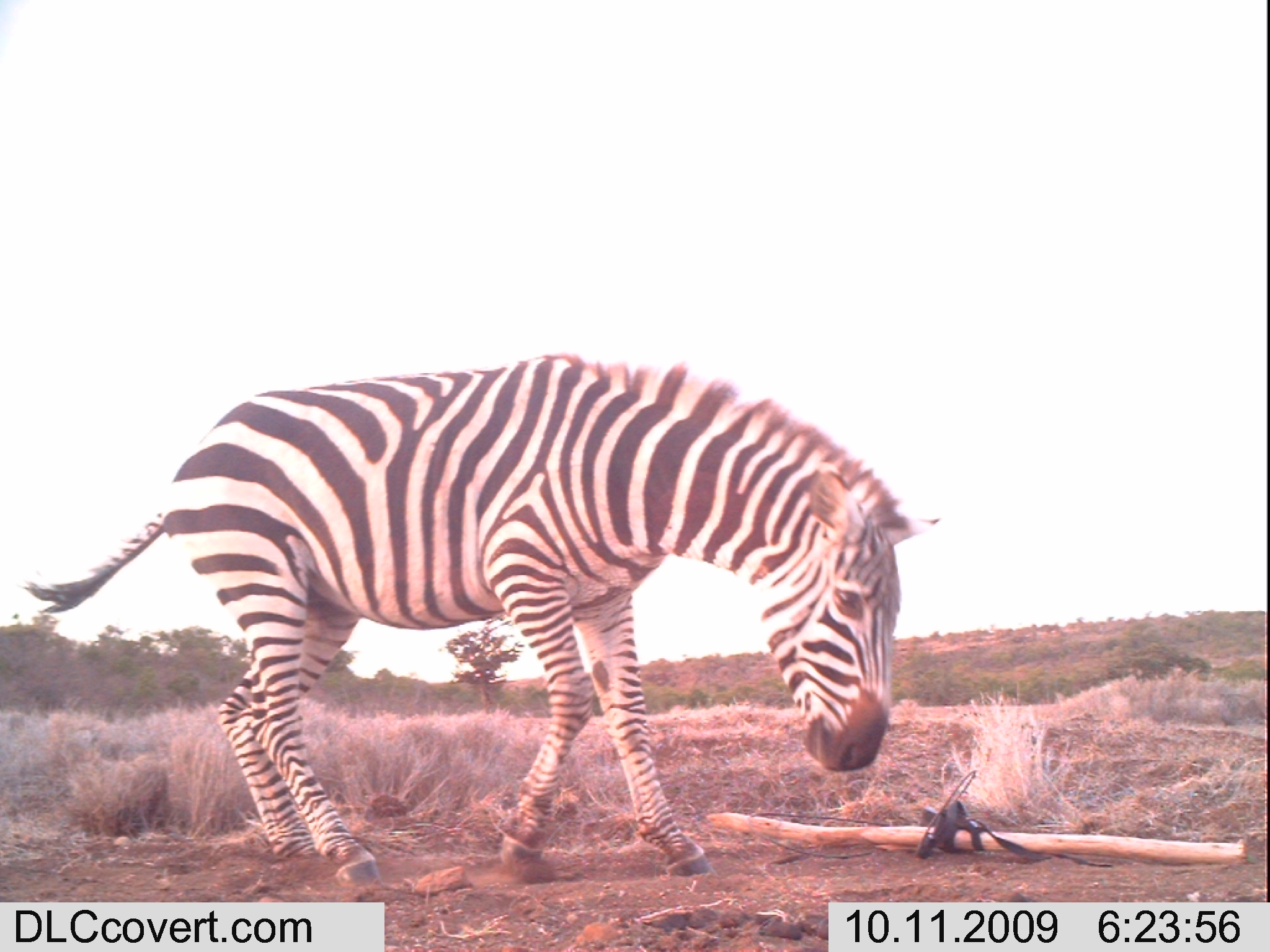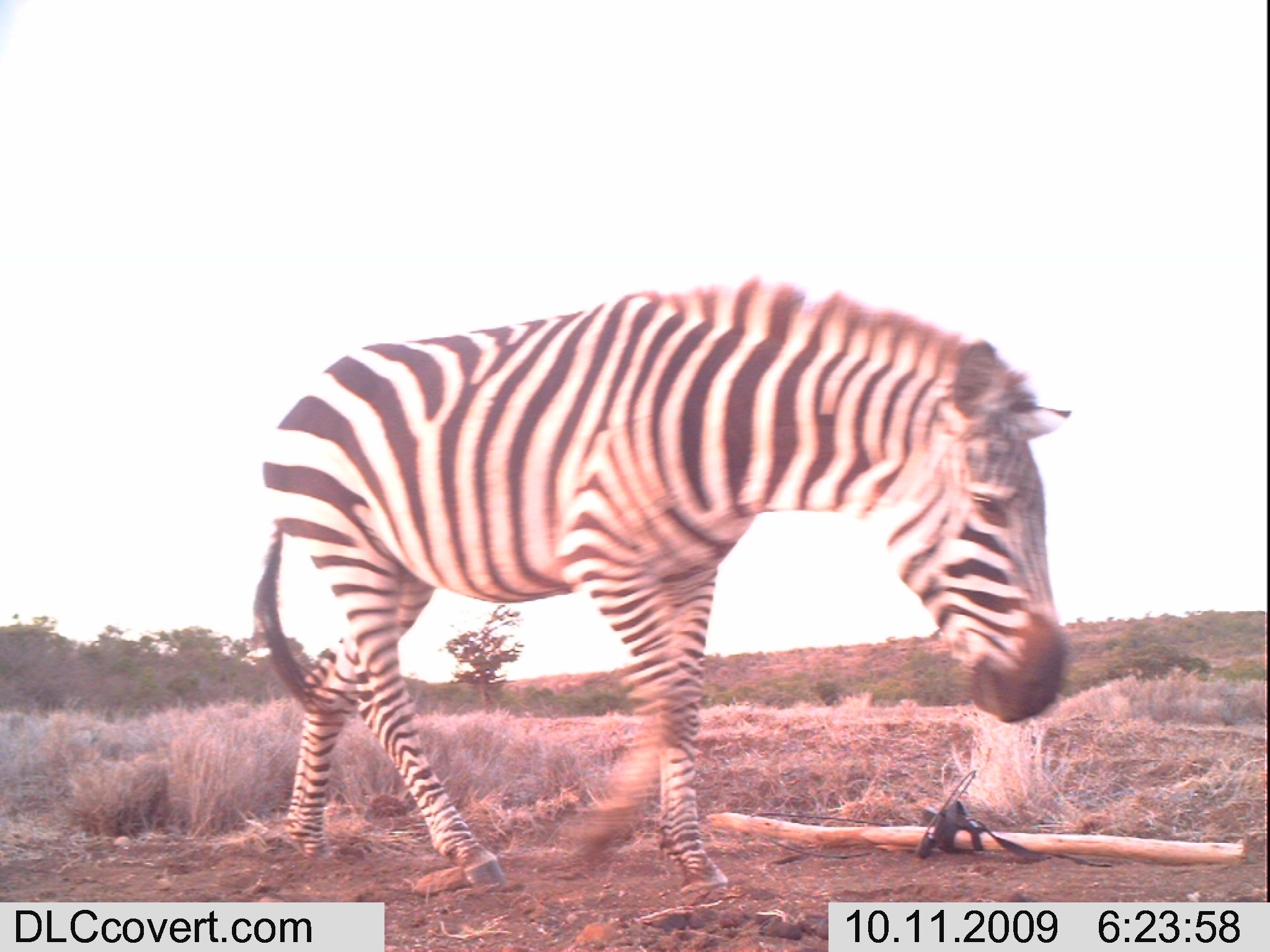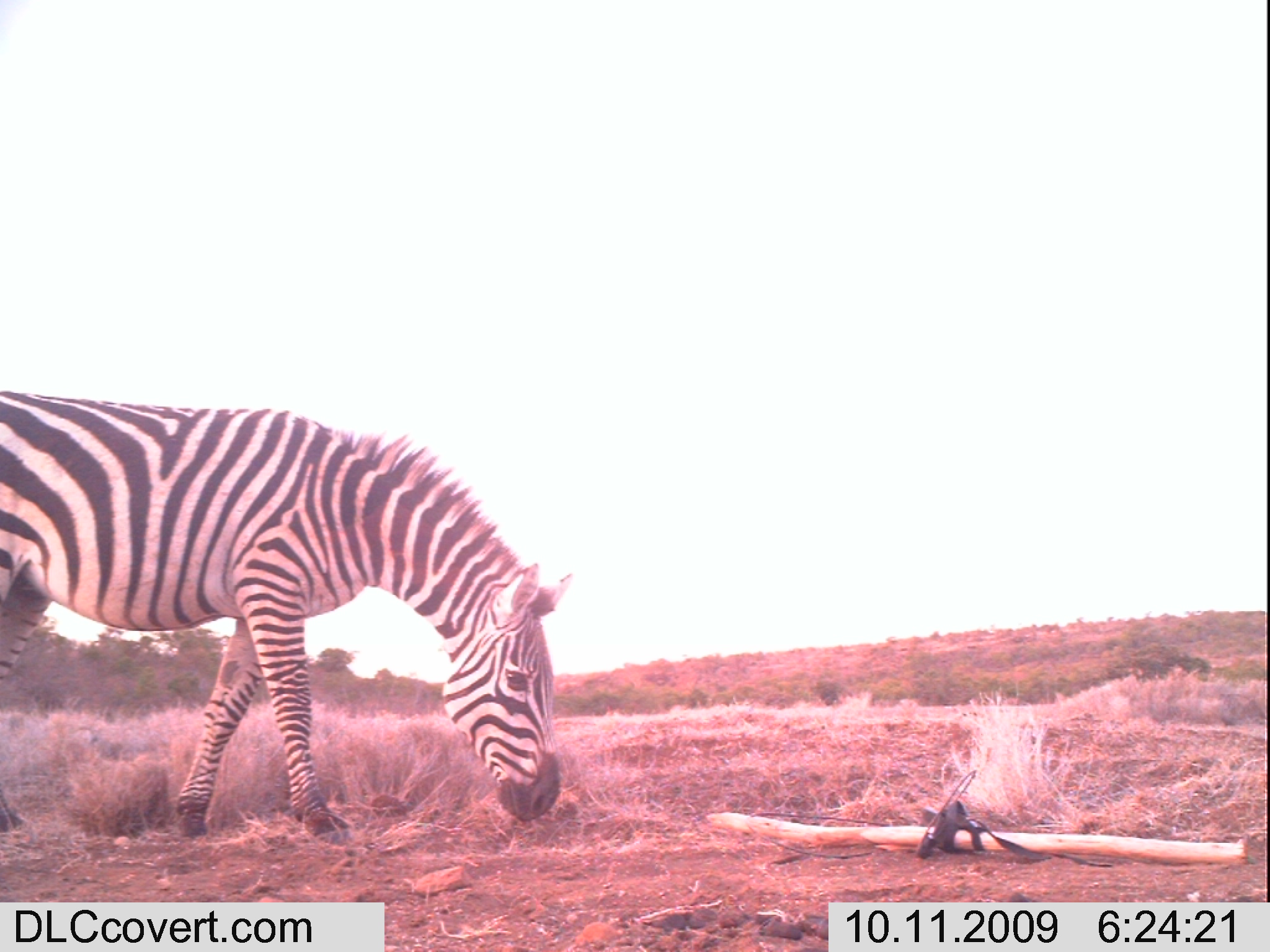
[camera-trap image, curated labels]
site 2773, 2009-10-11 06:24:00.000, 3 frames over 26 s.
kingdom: Animalia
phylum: Chordata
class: Mammalia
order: Perissodactyla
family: Equidae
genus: Equus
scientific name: Equus quagga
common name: plains zebra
Equus quagga (plains zebra), count 1.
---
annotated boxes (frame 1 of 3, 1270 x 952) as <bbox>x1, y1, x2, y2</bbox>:
equus quagga: <bbox>17, 347, 944, 887</bbox>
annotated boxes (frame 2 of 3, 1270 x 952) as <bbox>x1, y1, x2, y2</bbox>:
equus quagga: <bbox>243, 270, 1072, 894</bbox>